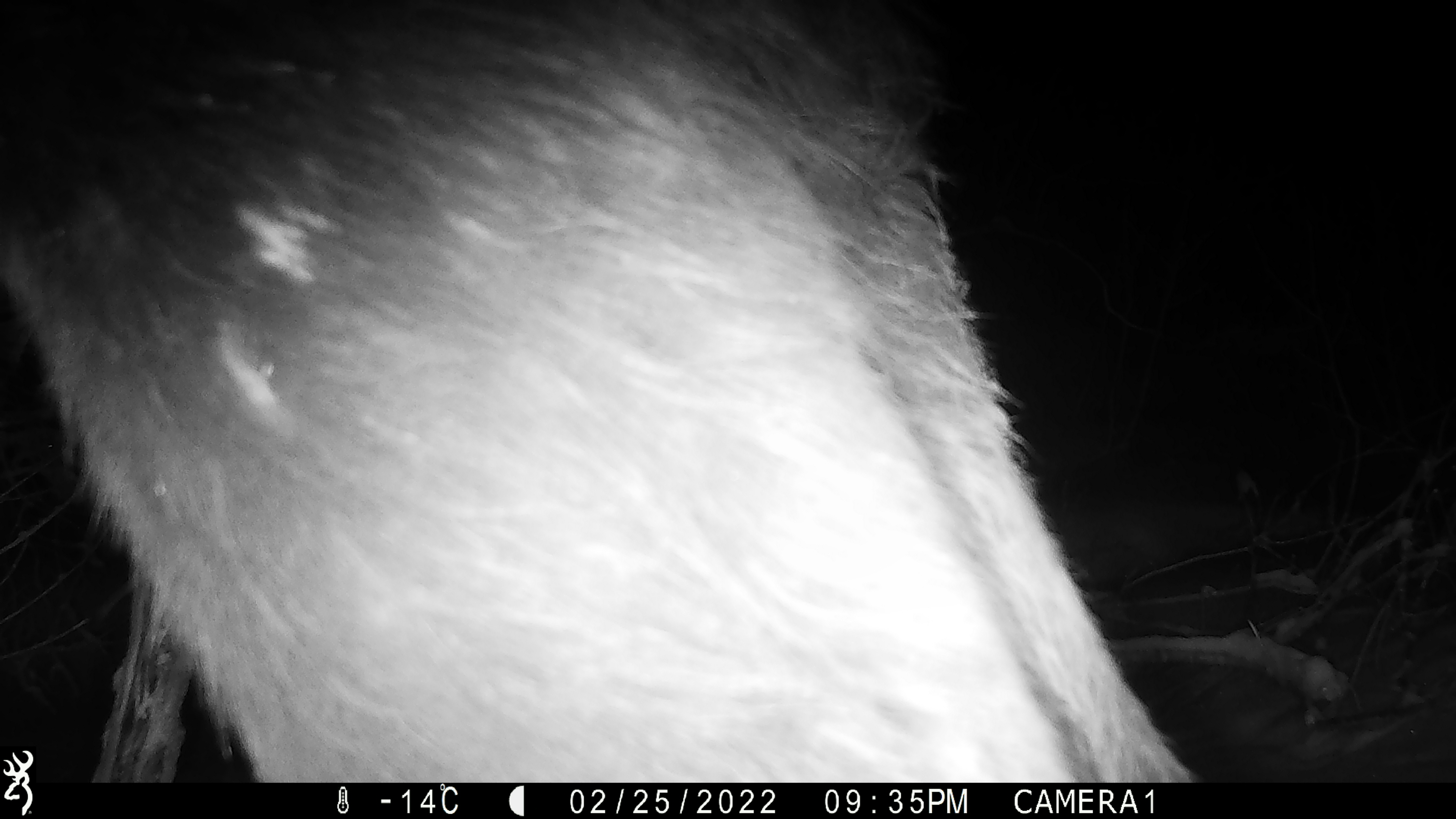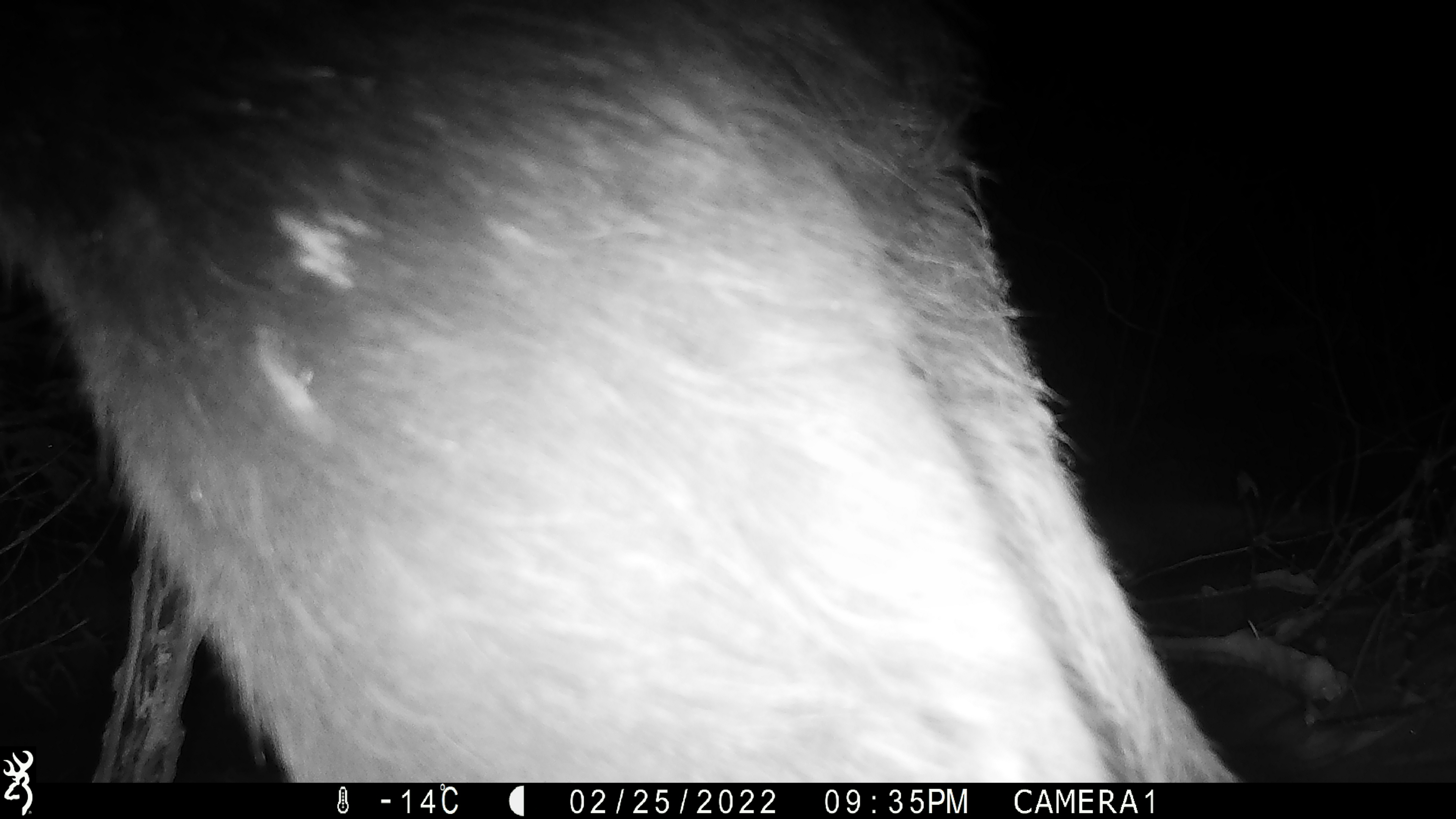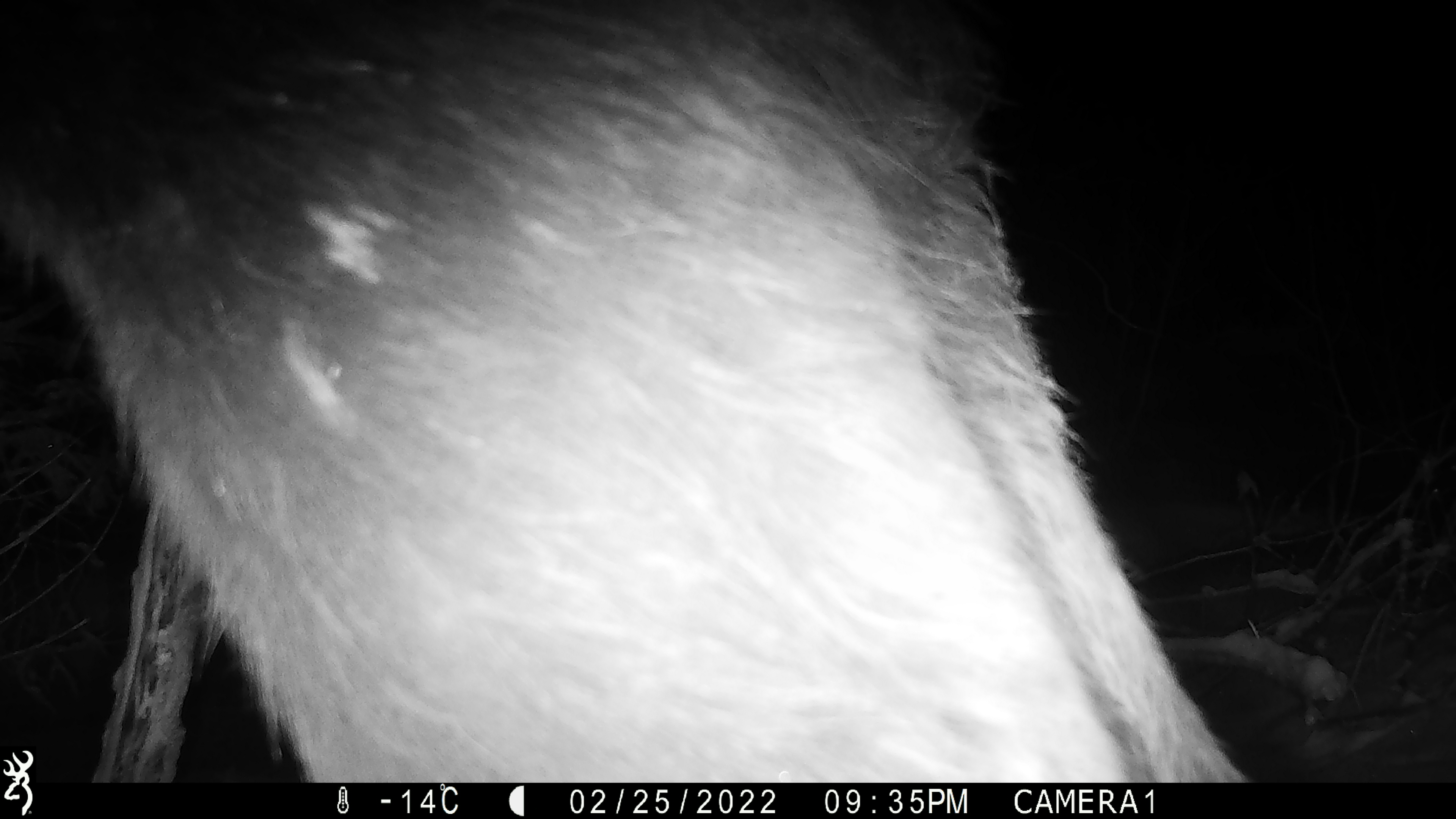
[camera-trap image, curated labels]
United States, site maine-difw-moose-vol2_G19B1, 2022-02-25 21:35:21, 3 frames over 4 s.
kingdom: Animalia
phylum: Chordata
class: Mammalia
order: Artiodactyla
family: Cervidae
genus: Alces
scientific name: Alces alces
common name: moose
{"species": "moose (Alces alces)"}